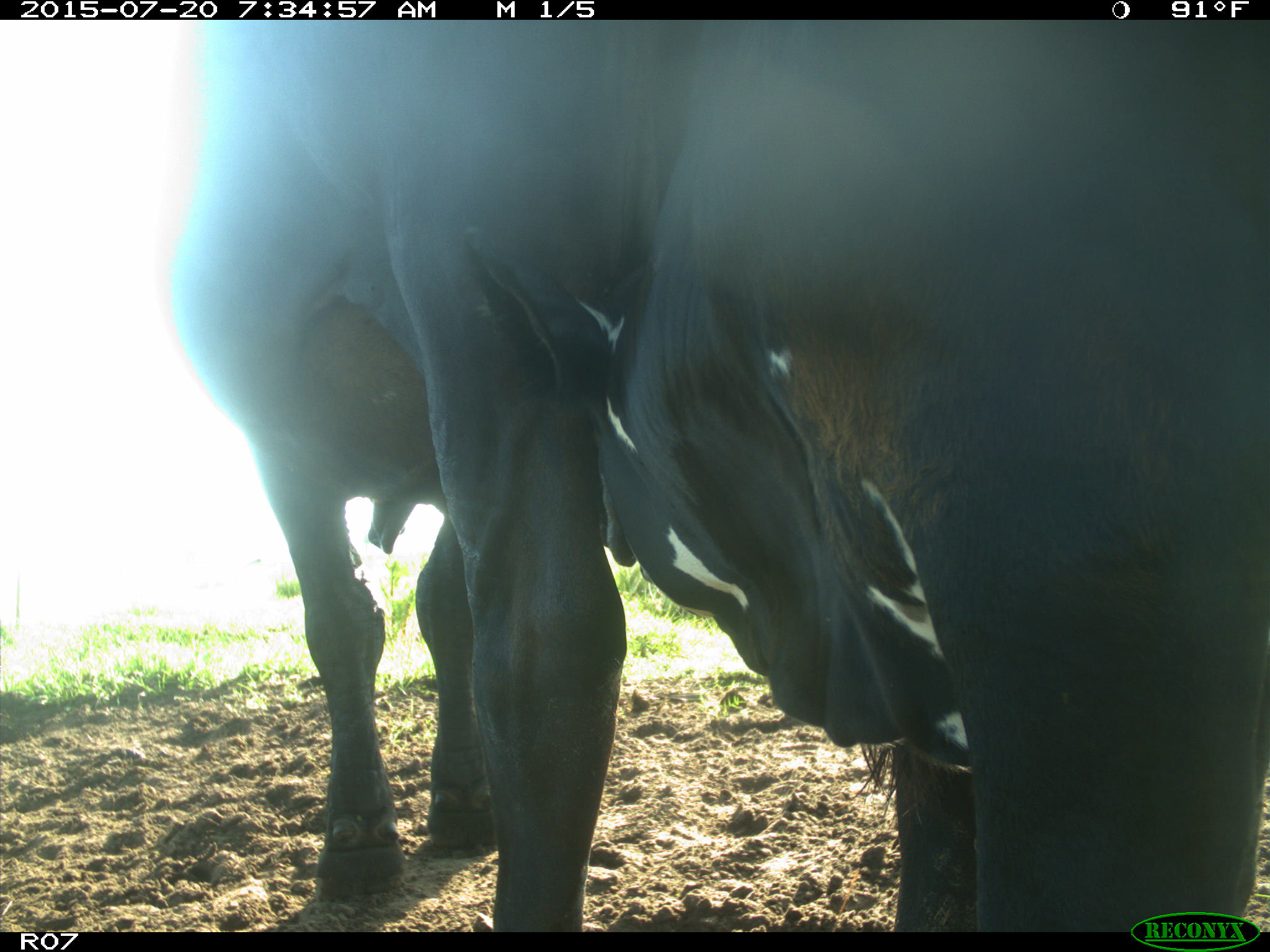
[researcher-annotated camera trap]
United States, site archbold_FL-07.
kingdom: Animalia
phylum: Chordata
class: Mammalia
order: Artiodactyla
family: Bovidae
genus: Bos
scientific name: Bos taurus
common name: domestic cow